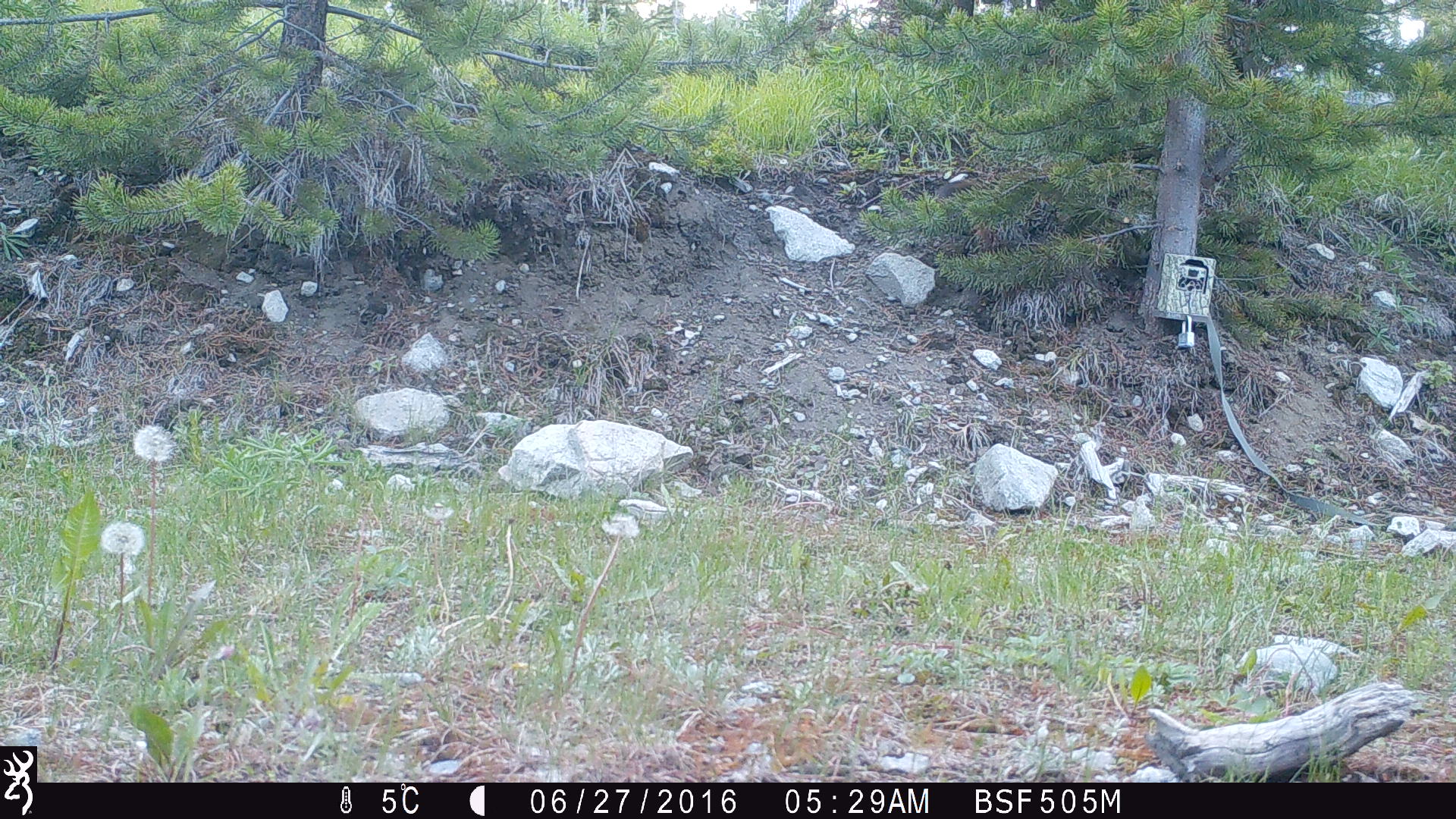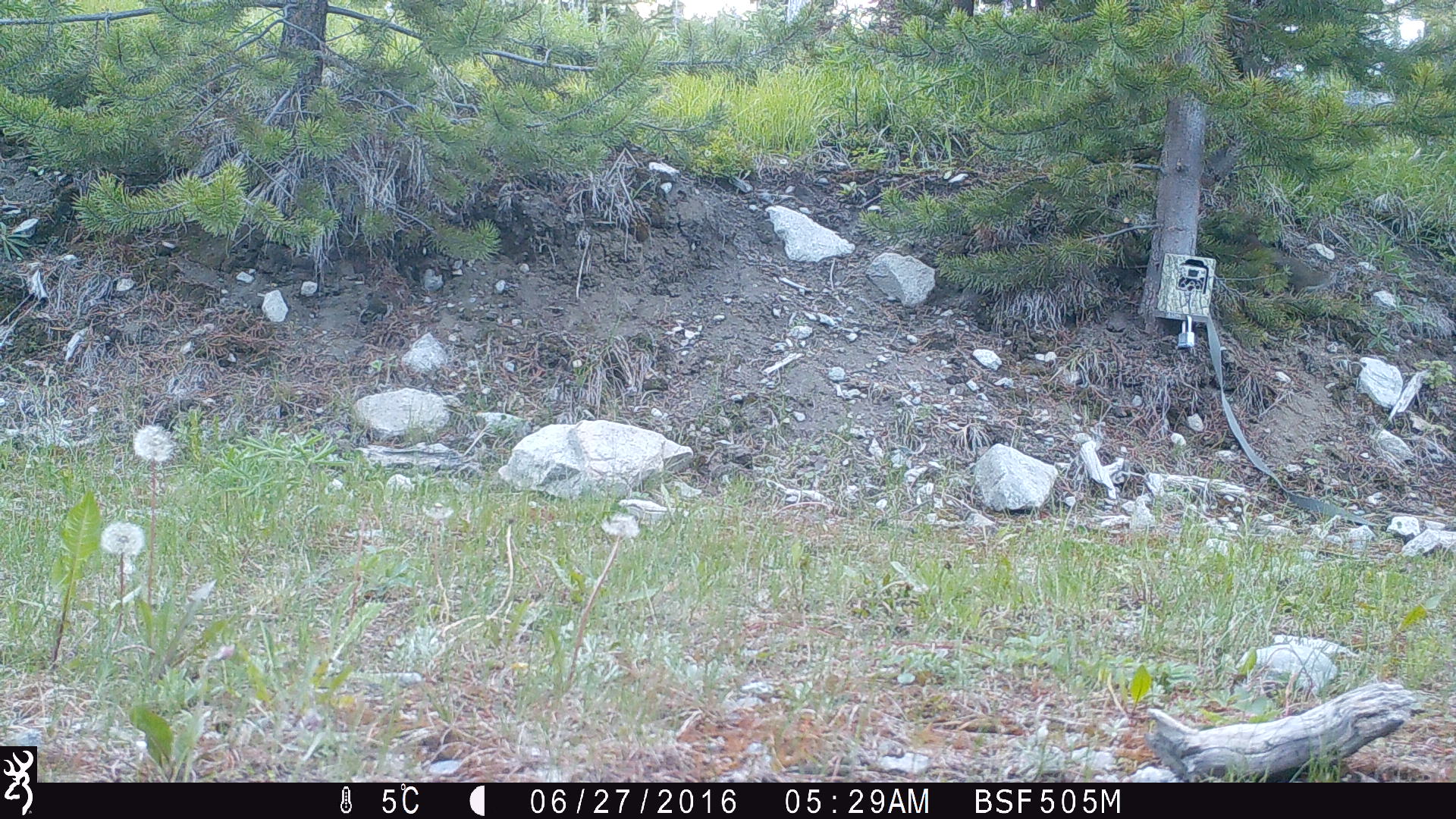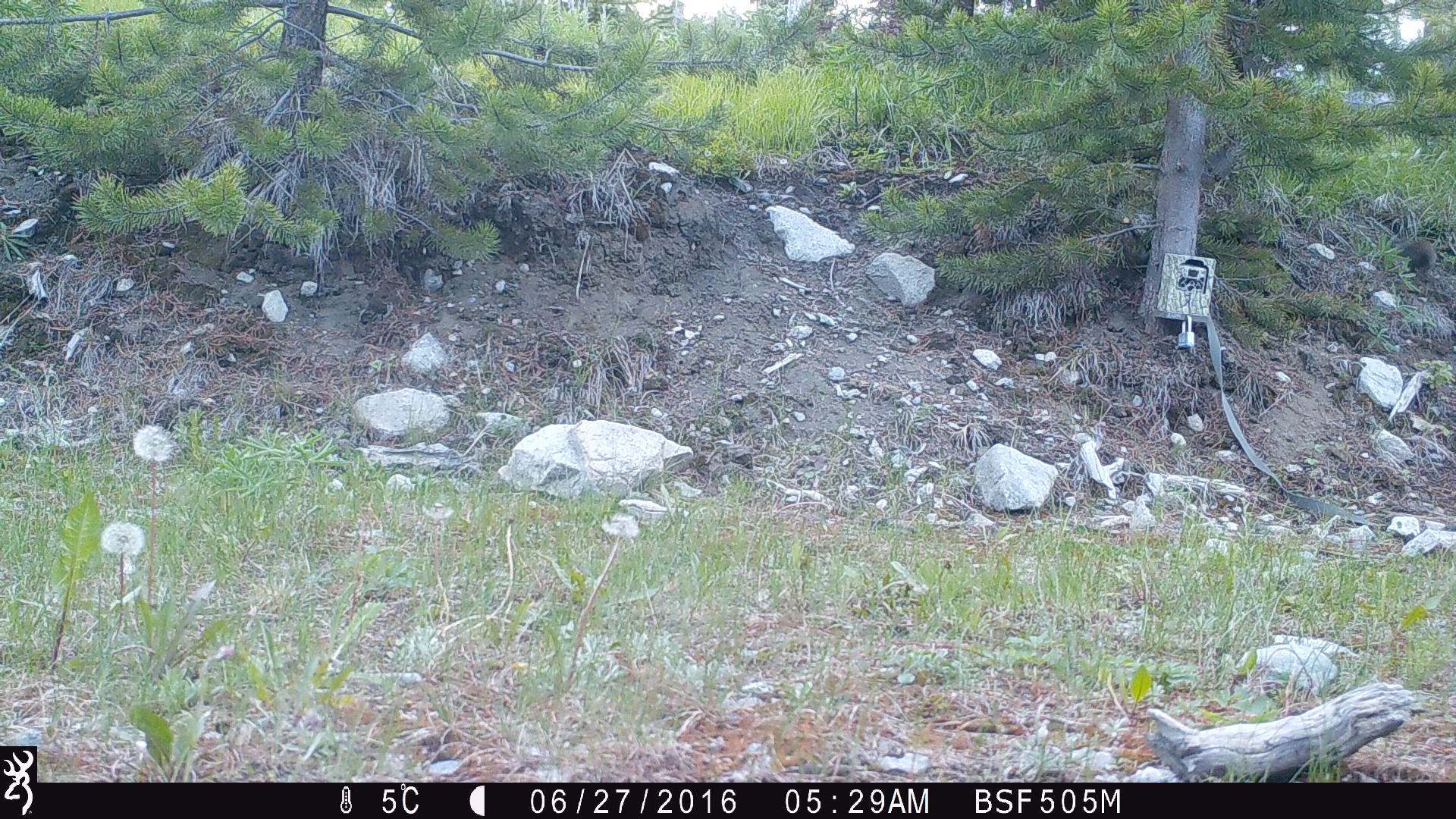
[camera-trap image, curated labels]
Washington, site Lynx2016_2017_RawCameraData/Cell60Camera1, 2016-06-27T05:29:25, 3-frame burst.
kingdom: Animalia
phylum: Chordata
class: Mammalia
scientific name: Mammalia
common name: small mammal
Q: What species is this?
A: Small mammal (Mammalia).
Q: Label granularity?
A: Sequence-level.